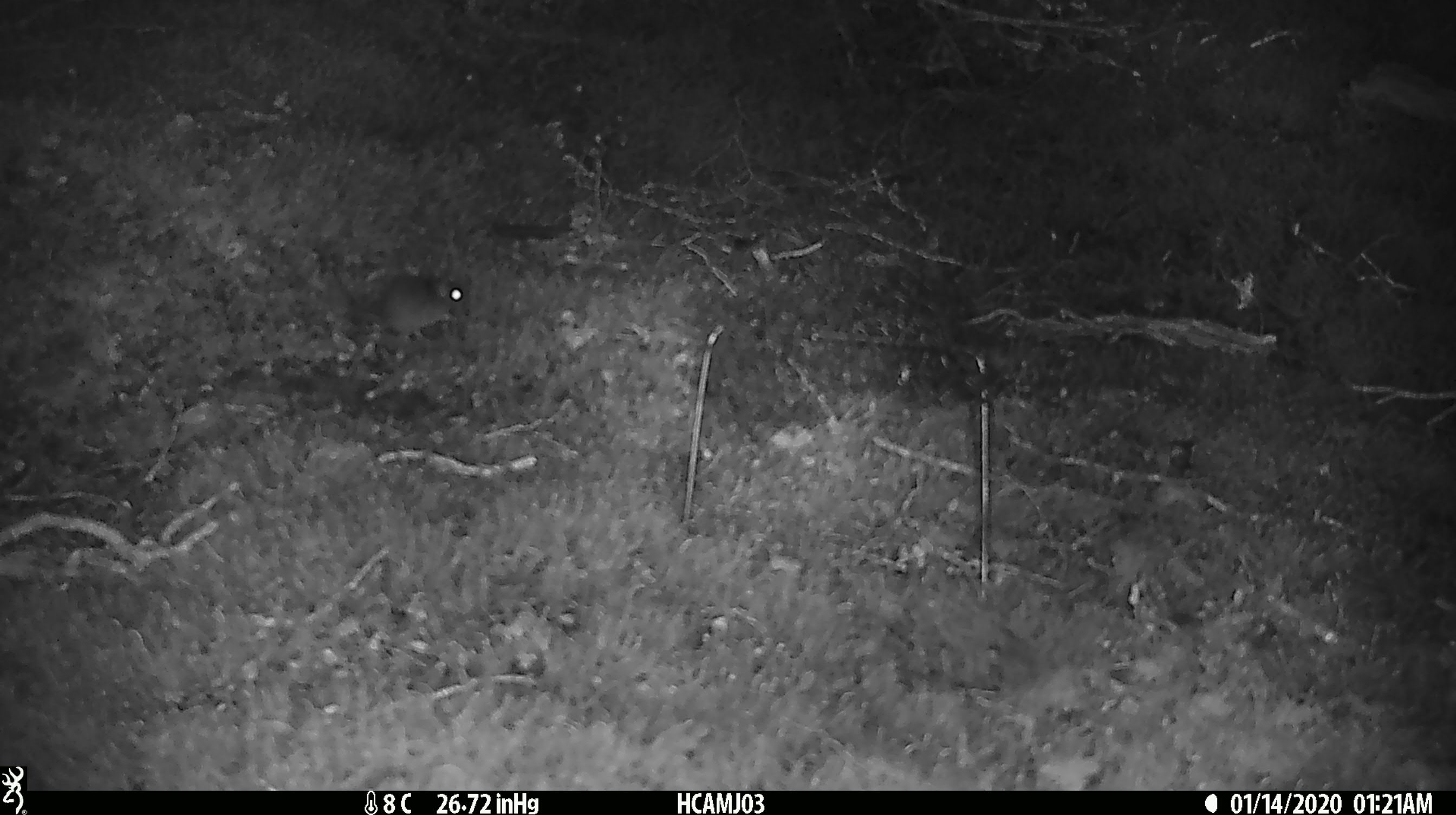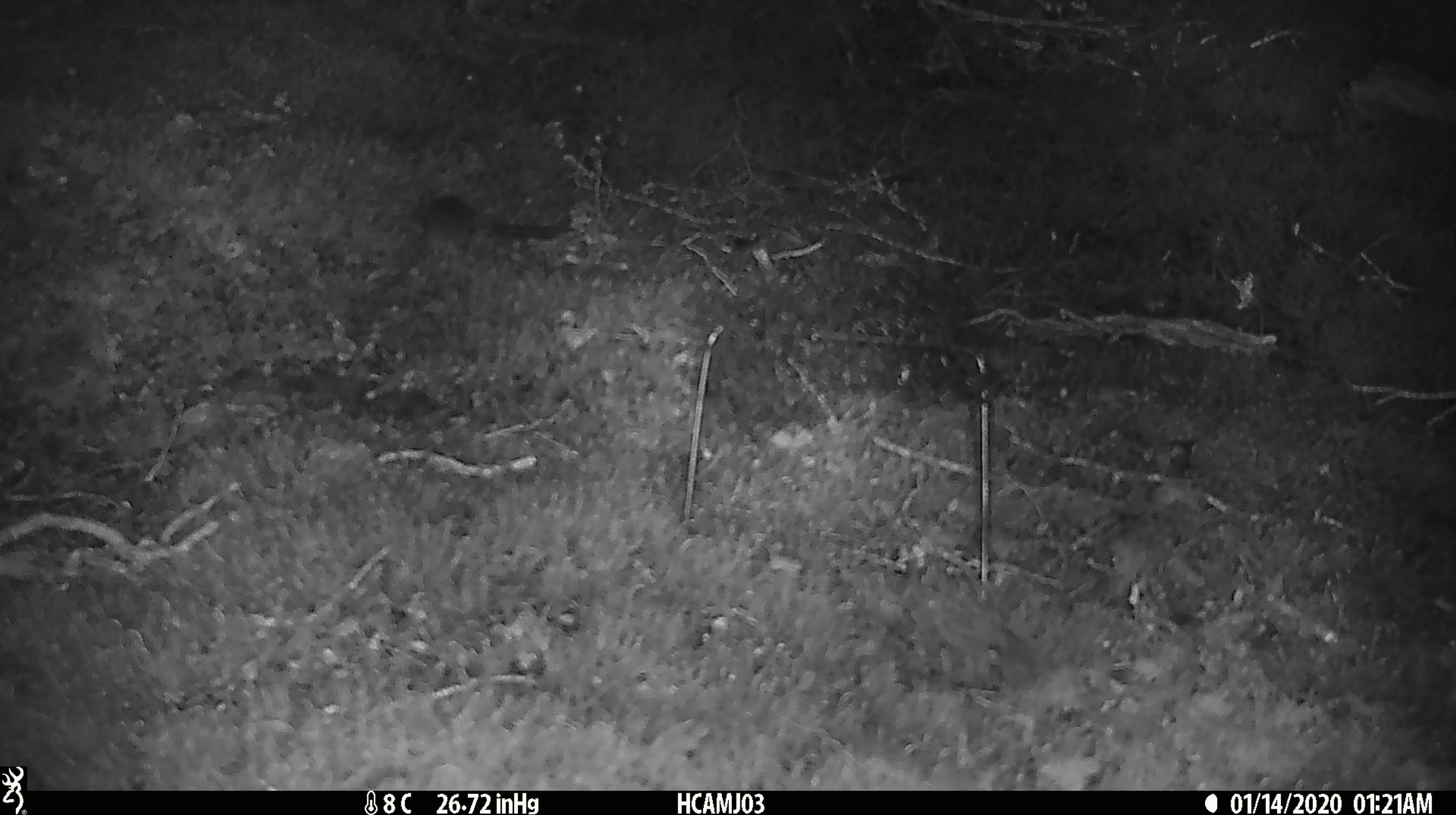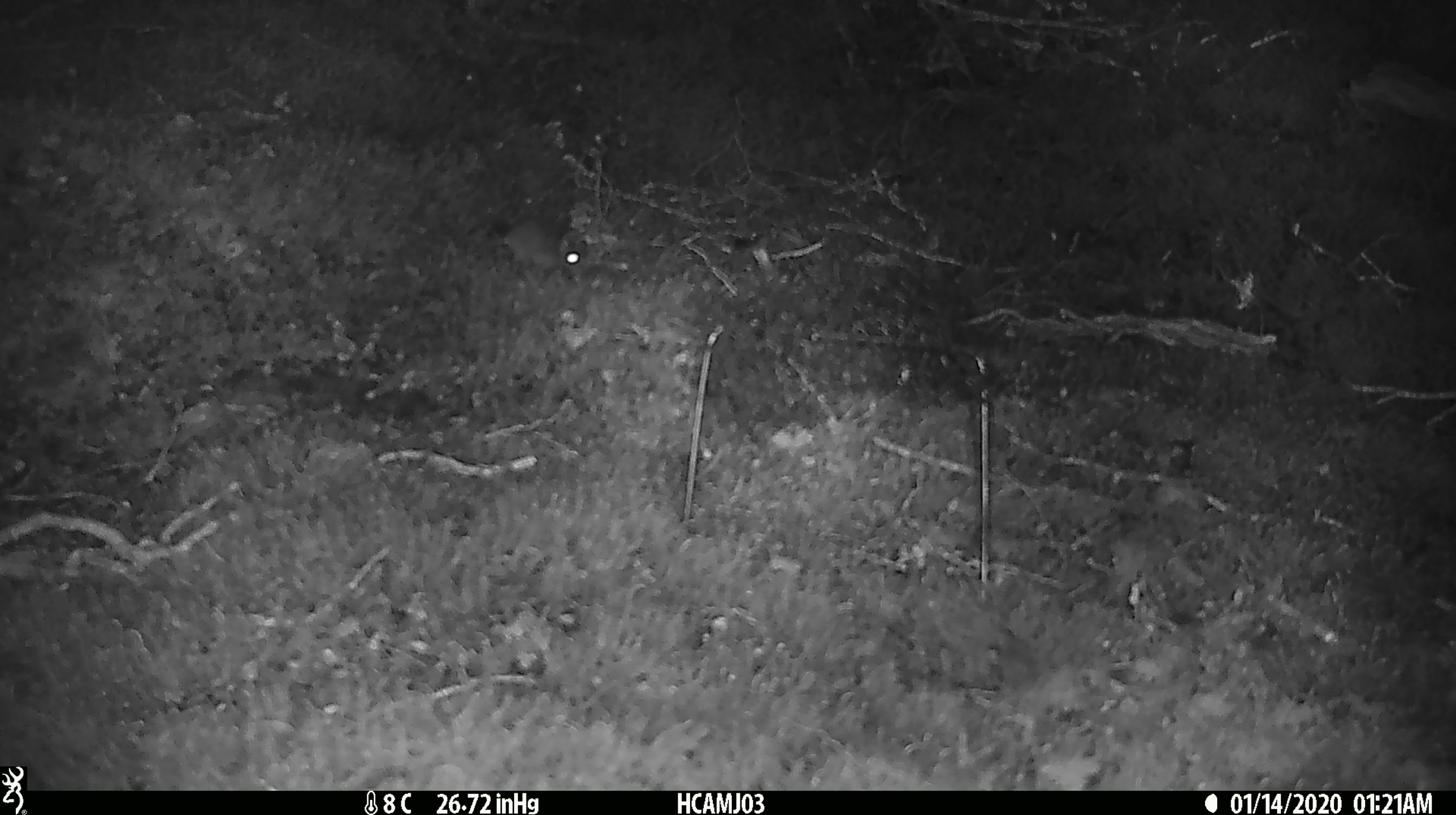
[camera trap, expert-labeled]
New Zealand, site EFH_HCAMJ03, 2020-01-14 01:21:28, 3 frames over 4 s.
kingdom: Animalia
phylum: Chordata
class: Mammalia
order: Rodentia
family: Muridae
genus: Mus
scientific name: Mus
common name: mouse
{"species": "mouse (Mus)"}